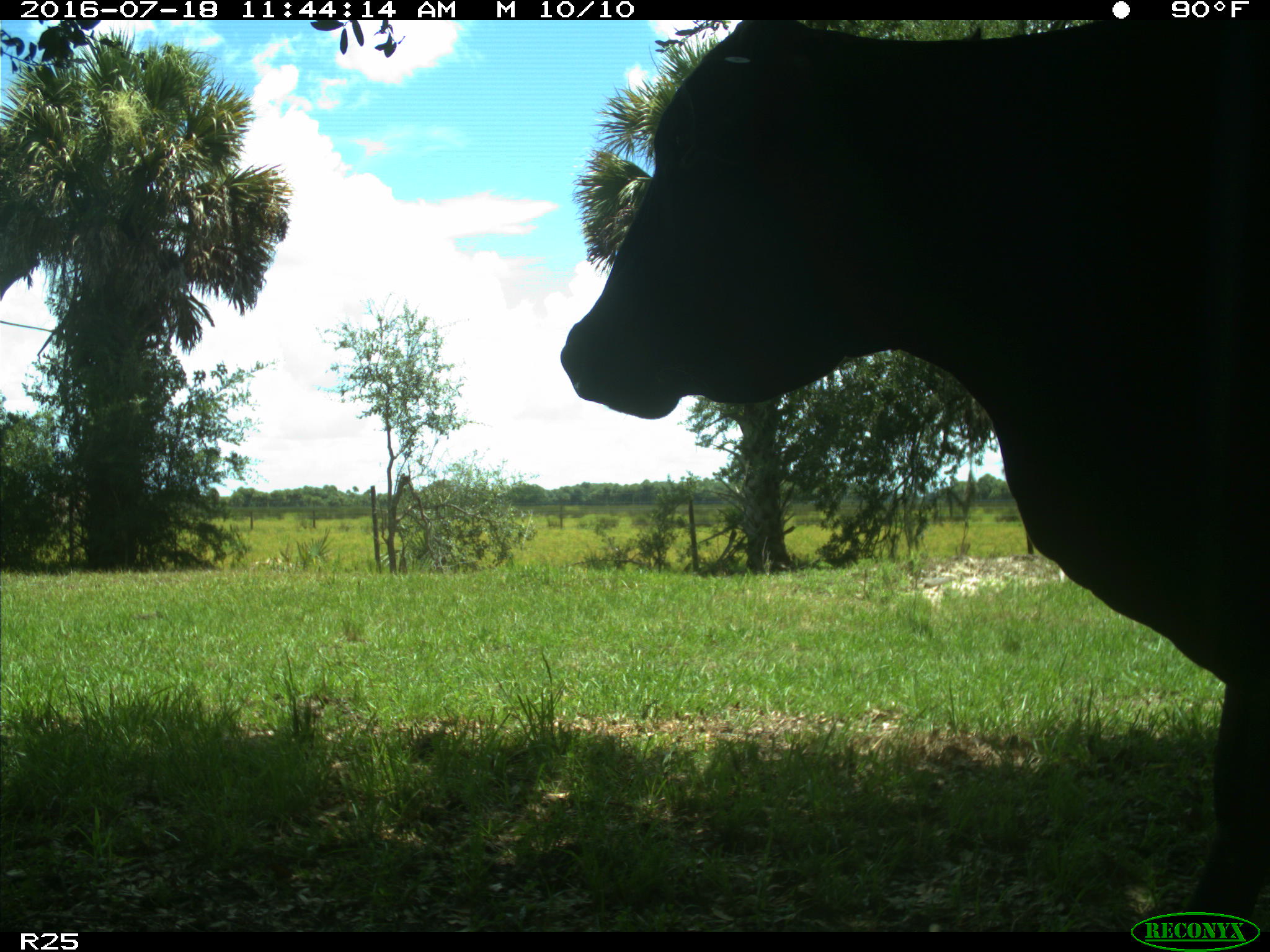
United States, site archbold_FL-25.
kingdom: Animalia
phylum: Chordata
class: Mammalia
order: Artiodactyla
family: Bovidae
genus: Bos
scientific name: Bos taurus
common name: domestic cow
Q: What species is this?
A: Bos taurus (domestic cow).